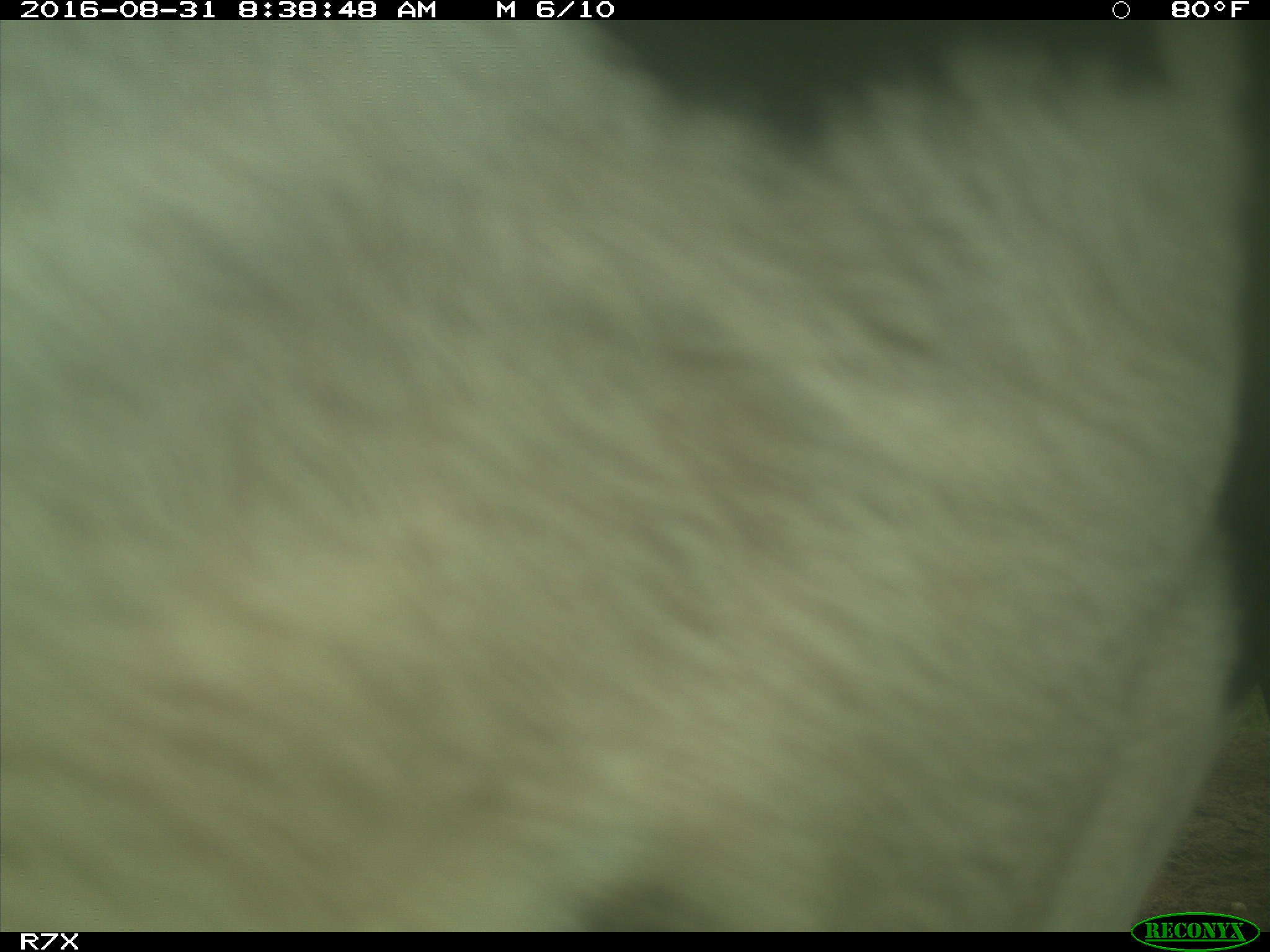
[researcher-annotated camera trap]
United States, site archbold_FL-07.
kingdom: Animalia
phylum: Chordata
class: Mammalia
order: Artiodactyla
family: Bovidae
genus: Bos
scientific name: Bos taurus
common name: domestic cow